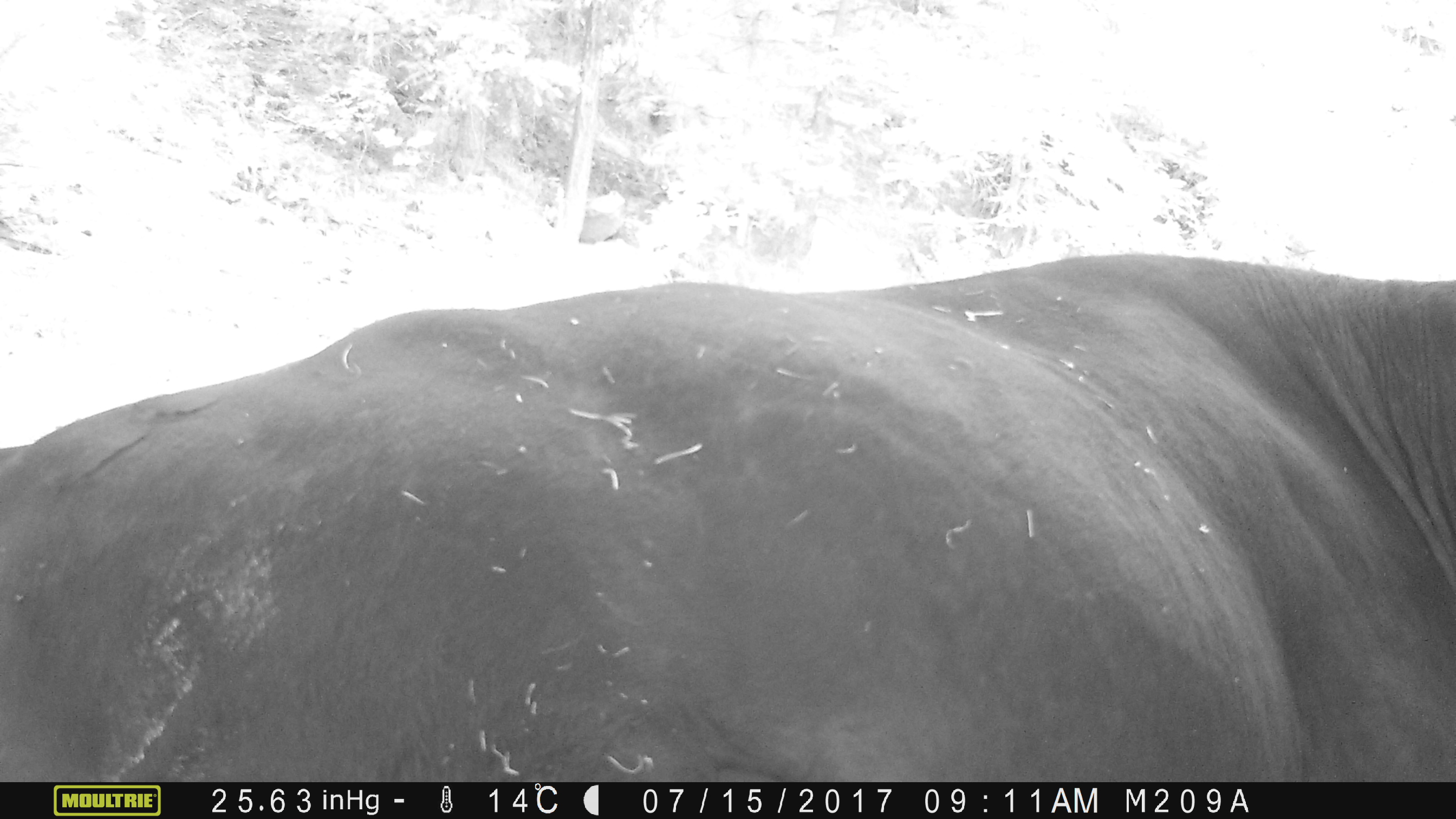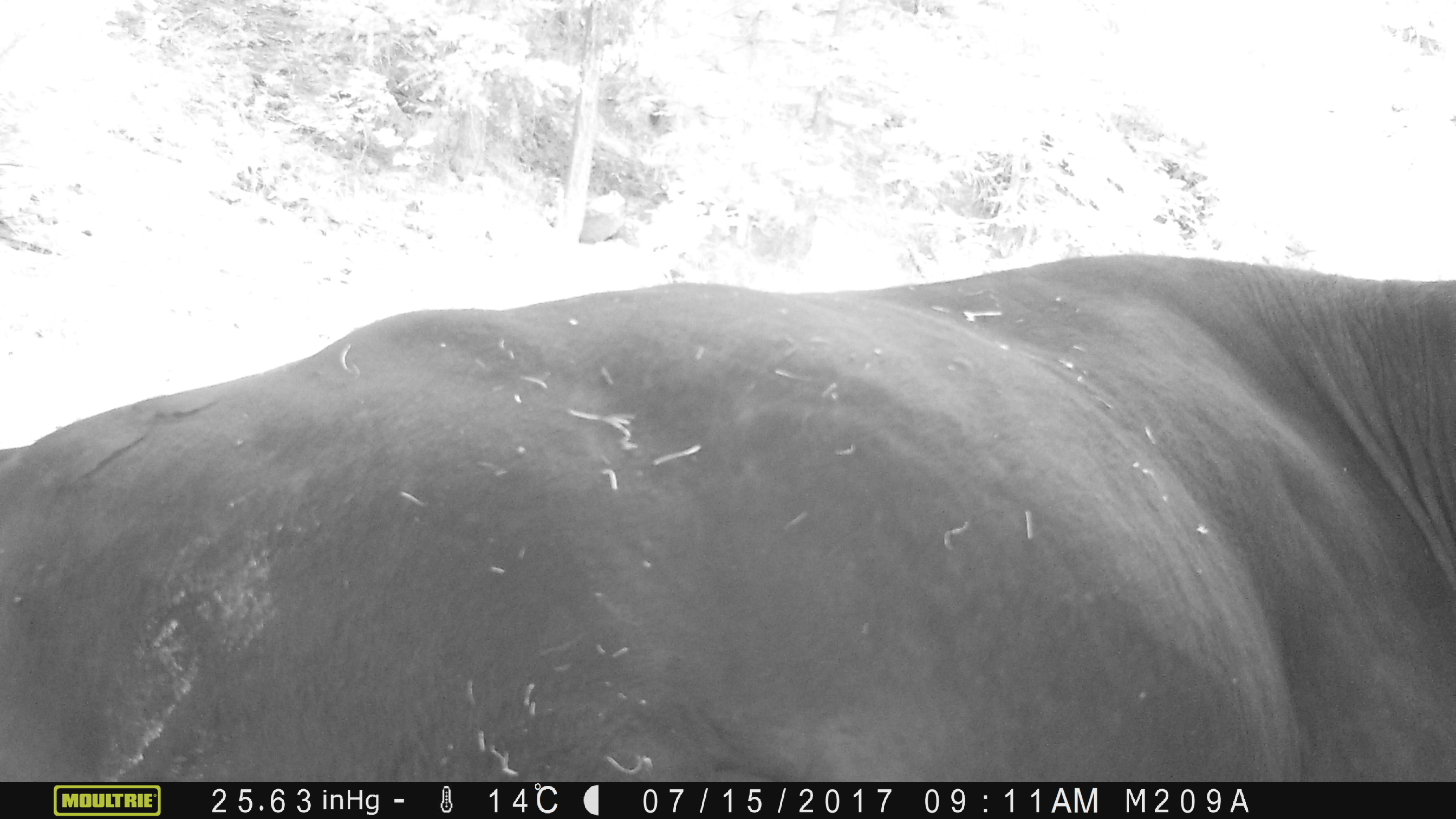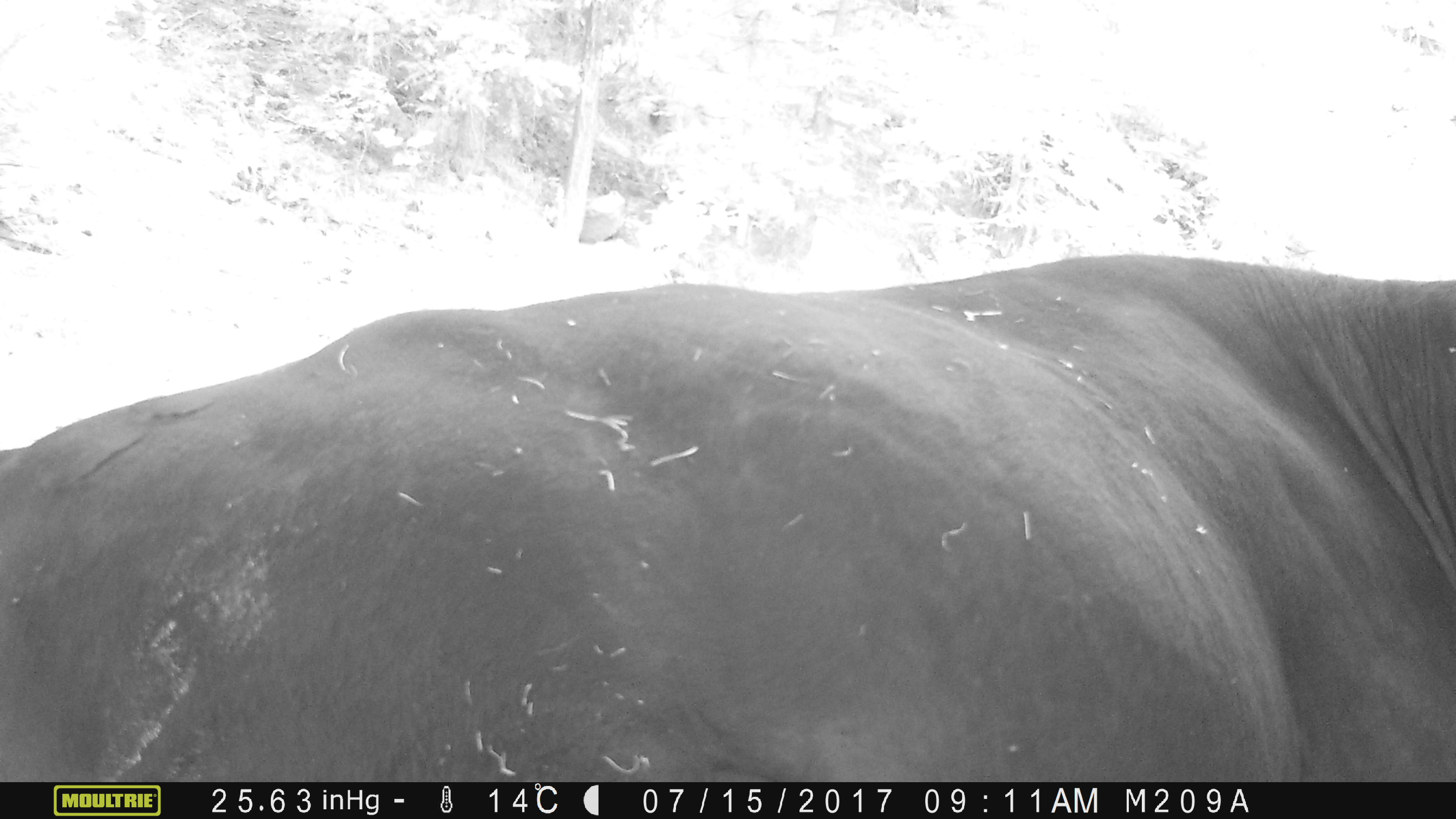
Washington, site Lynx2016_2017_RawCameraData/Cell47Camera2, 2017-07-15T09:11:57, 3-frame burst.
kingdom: Animalia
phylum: Chordata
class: Mammalia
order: Artiodactyla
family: Bovidae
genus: Bos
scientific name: Bos taurus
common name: domestic cattle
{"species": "domestic cattle (Bos taurus)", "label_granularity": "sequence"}